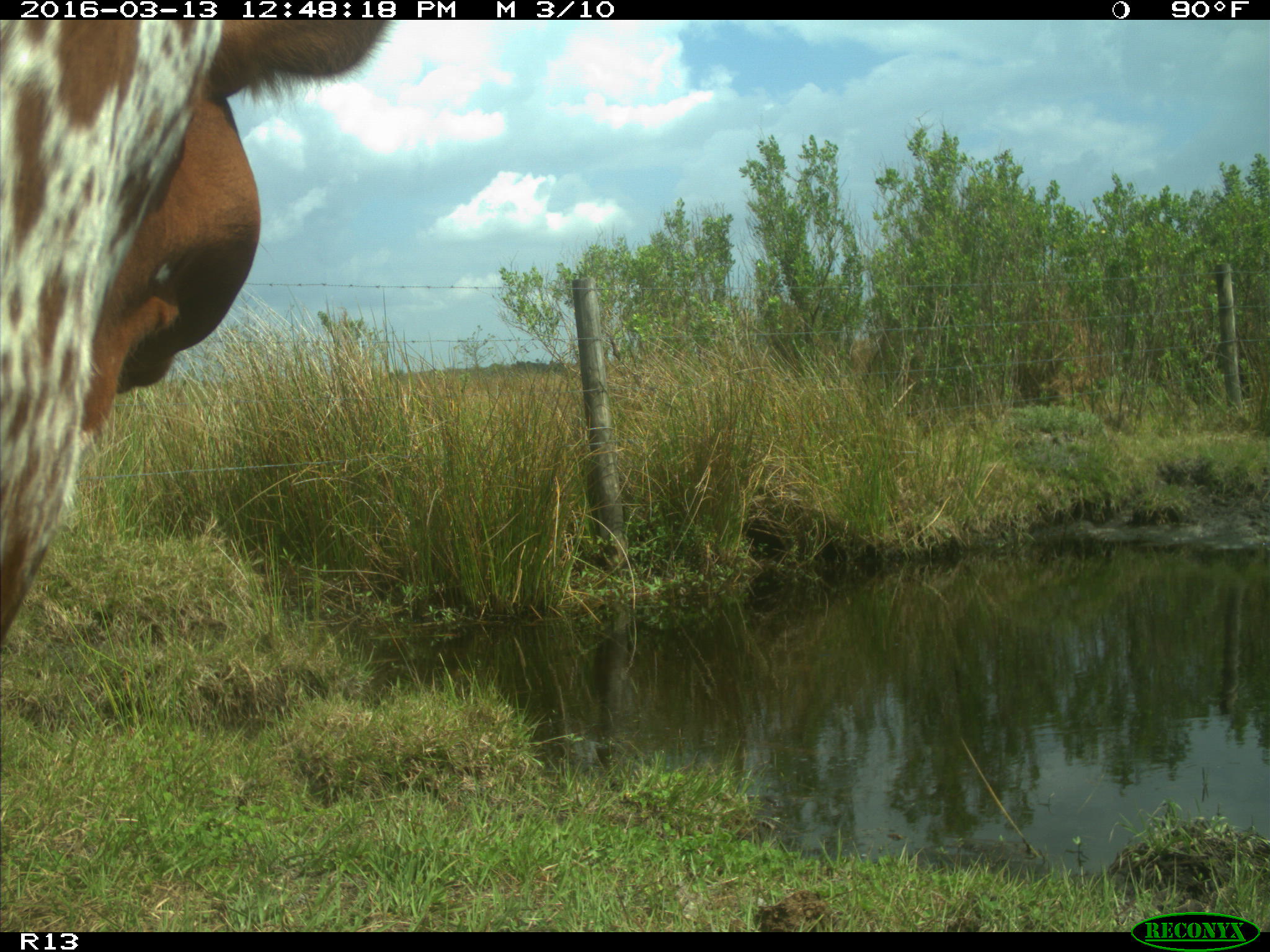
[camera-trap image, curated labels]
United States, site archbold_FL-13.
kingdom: Animalia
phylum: Chordata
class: Mammalia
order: Artiodactyla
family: Bovidae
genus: Bos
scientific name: Bos taurus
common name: domestic cow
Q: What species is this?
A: Bos taurus (domestic cow).